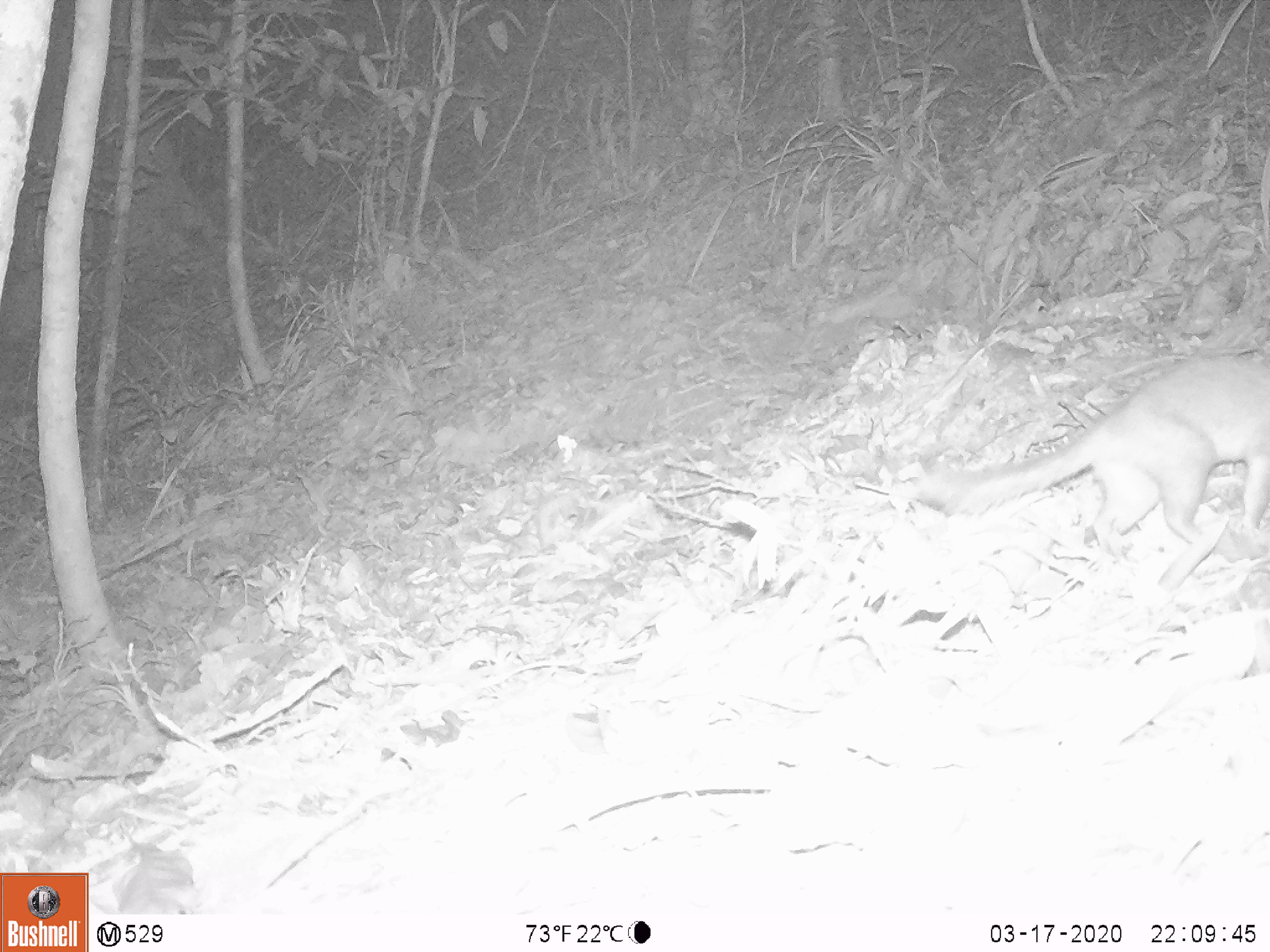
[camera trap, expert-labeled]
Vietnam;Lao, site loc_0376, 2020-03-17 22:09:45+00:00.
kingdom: Animalia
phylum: Chordata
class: Mammalia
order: Carnivora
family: Mustelidae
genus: Melogale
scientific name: Melogale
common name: ferret badger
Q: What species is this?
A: Ferret badger (Melogale).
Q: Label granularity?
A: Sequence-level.